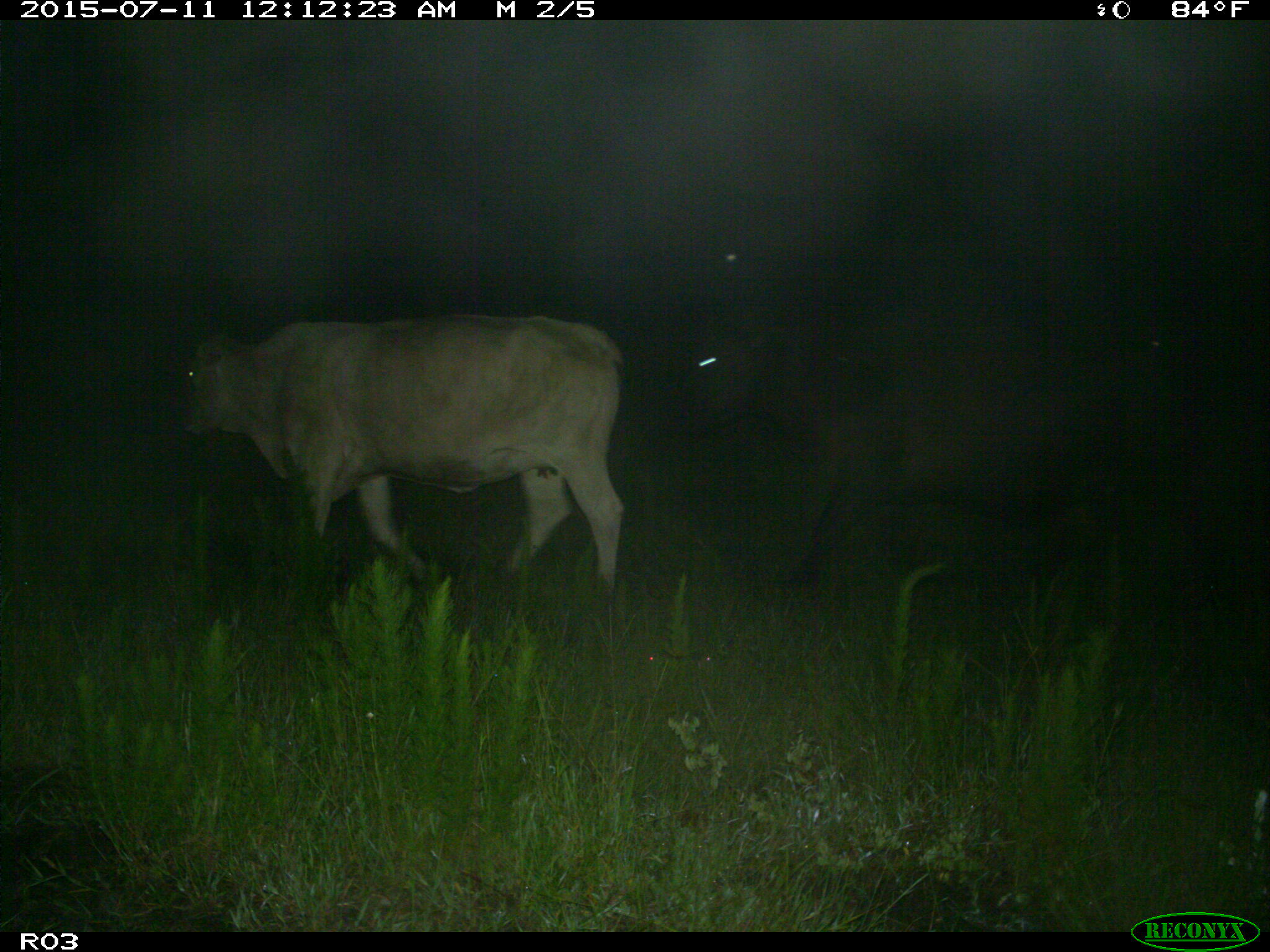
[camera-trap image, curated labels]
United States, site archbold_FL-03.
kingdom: Animalia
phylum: Chordata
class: Mammalia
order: Artiodactyla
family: Bovidae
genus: Bos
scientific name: Bos taurus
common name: domestic cow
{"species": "Bos taurus (domestic cow)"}